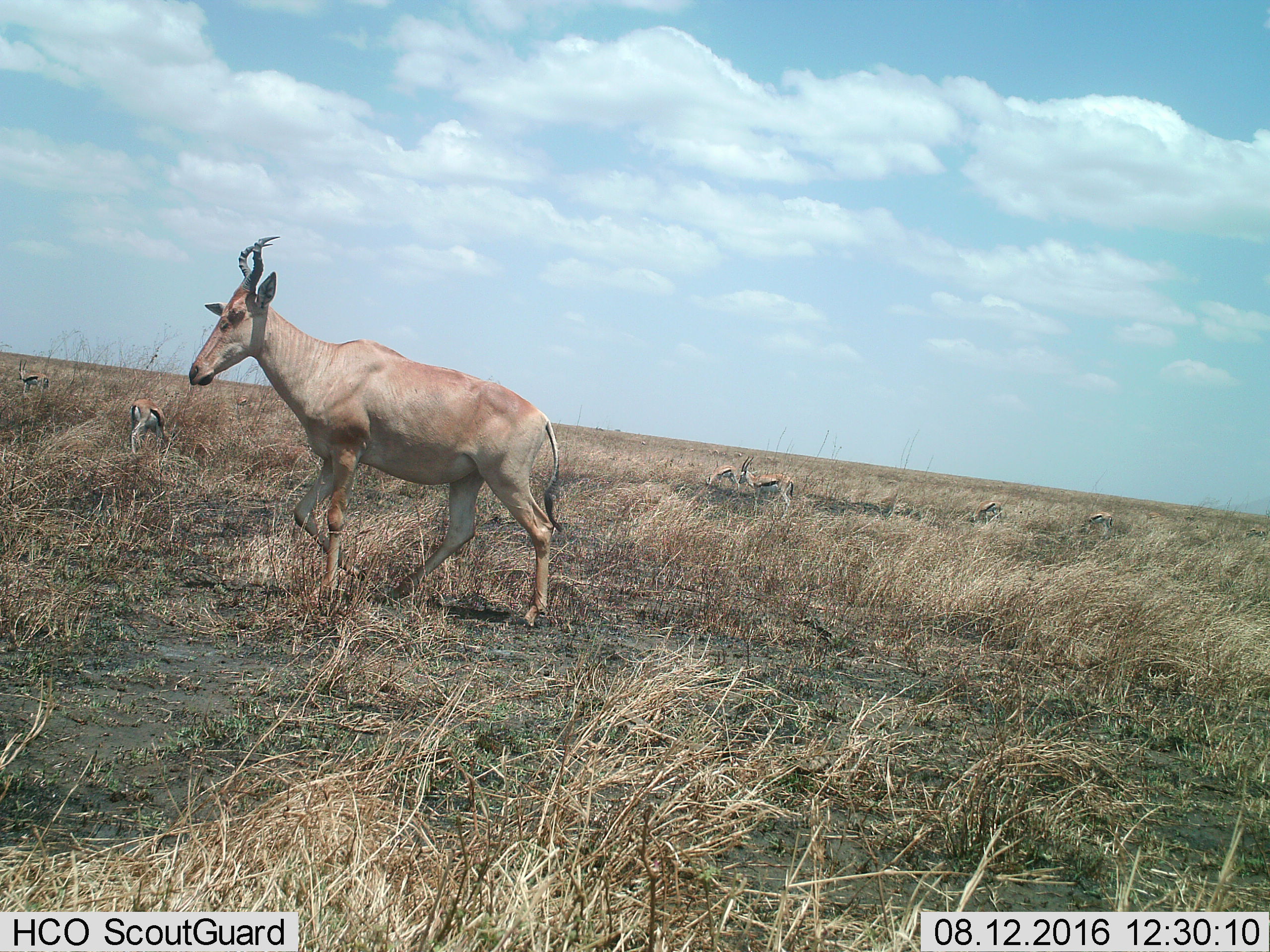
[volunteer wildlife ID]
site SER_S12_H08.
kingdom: Animalia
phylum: Chordata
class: Mammalia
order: Artiodactyla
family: Bovidae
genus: Alcelaphus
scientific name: Alcelaphus buselaphus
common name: hartebeest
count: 1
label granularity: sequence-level